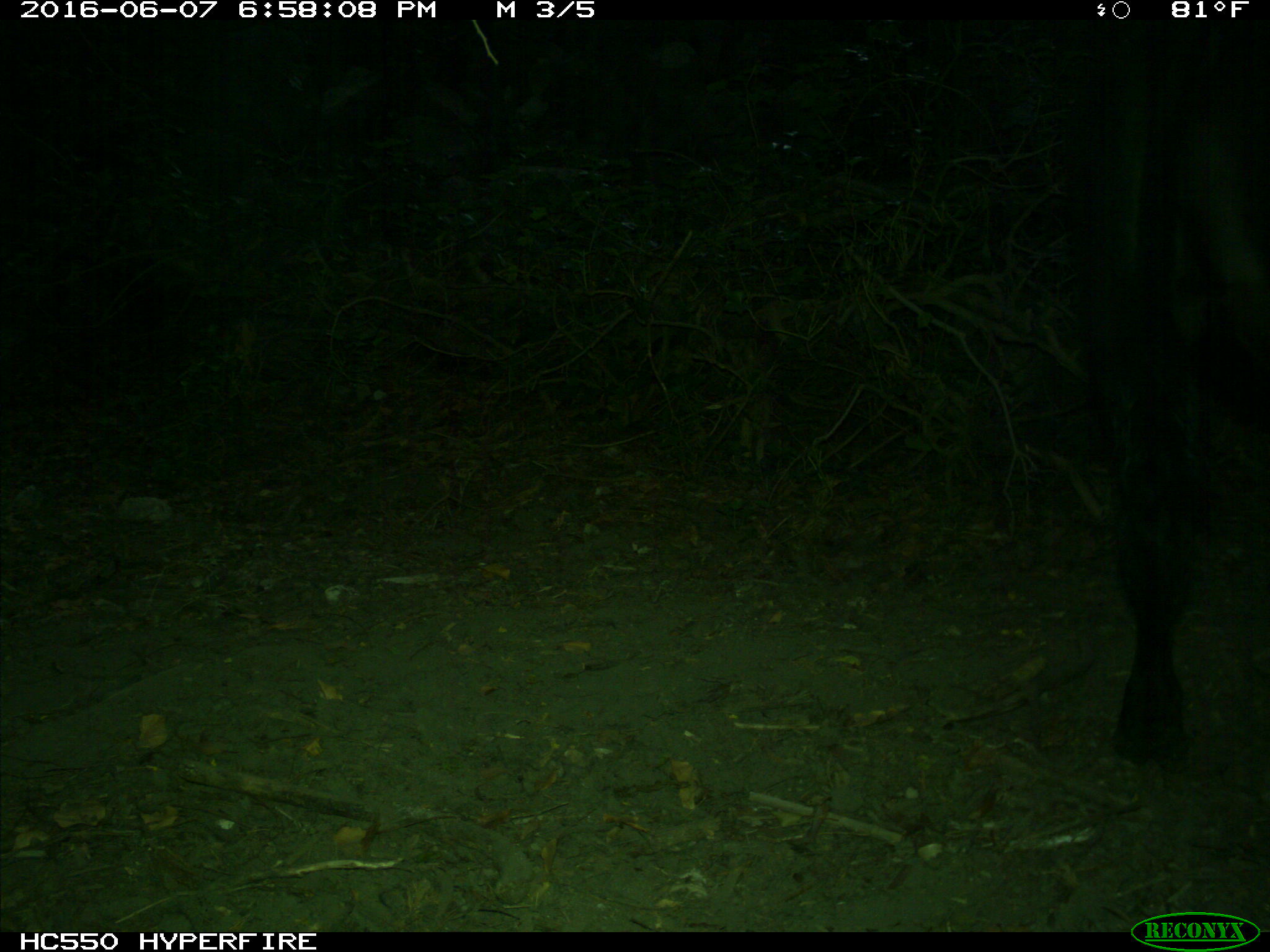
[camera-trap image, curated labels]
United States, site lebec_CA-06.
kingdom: Animalia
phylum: Chordata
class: Mammalia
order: Artiodactyla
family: Bovidae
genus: Bos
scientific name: Bos taurus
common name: domestic cow